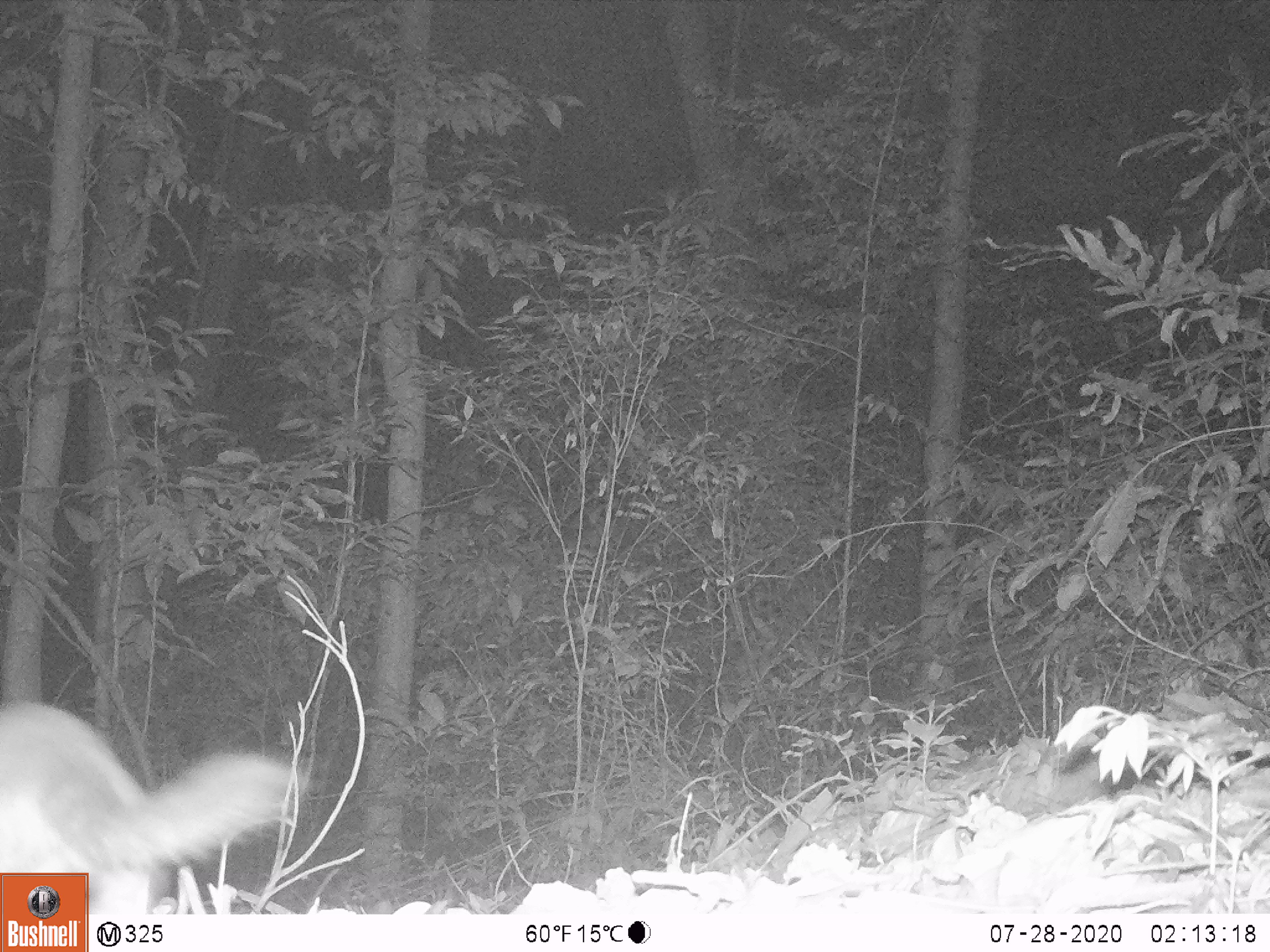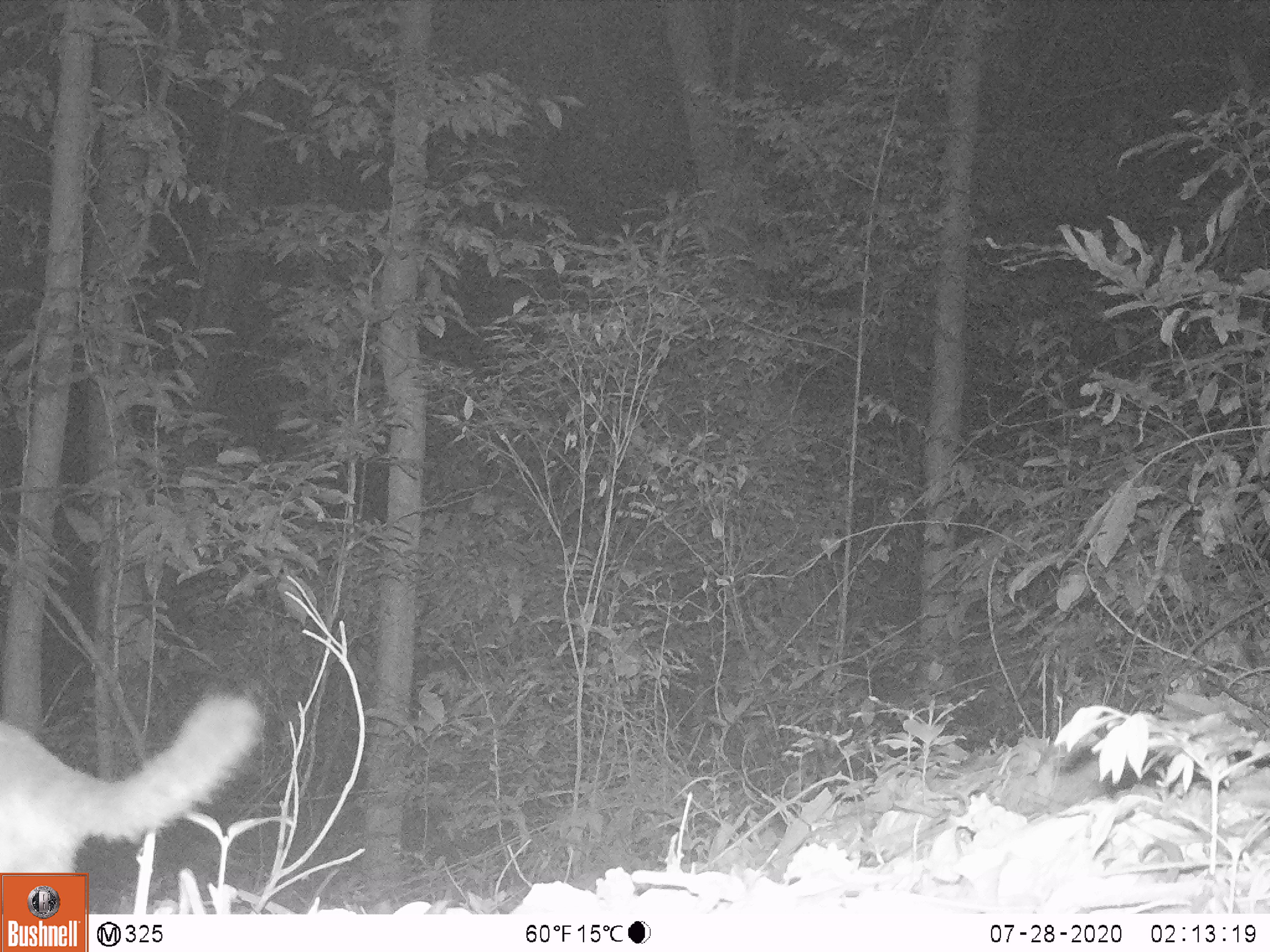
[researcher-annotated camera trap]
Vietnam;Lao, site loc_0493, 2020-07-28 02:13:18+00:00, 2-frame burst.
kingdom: Animalia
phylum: Chordata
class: Mammalia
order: Carnivora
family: Mustelidae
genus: Melogale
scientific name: Melogale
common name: ferret badger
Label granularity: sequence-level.